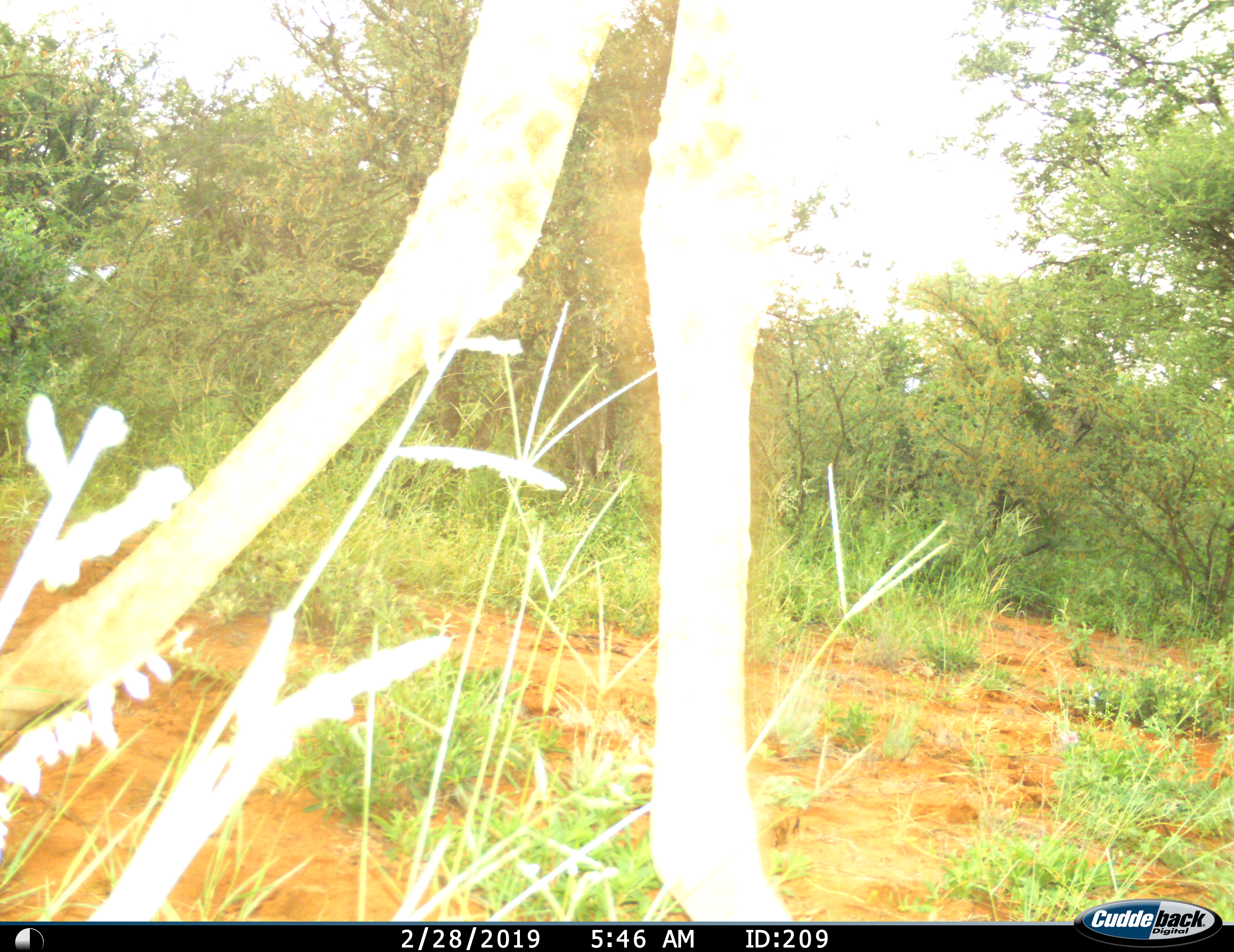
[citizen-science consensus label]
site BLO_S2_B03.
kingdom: Animalia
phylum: Chordata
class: Mammalia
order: Artiodactyla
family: Giraffidae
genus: Giraffa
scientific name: Giraffa camelopardalis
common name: giraffe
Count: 1.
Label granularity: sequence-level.